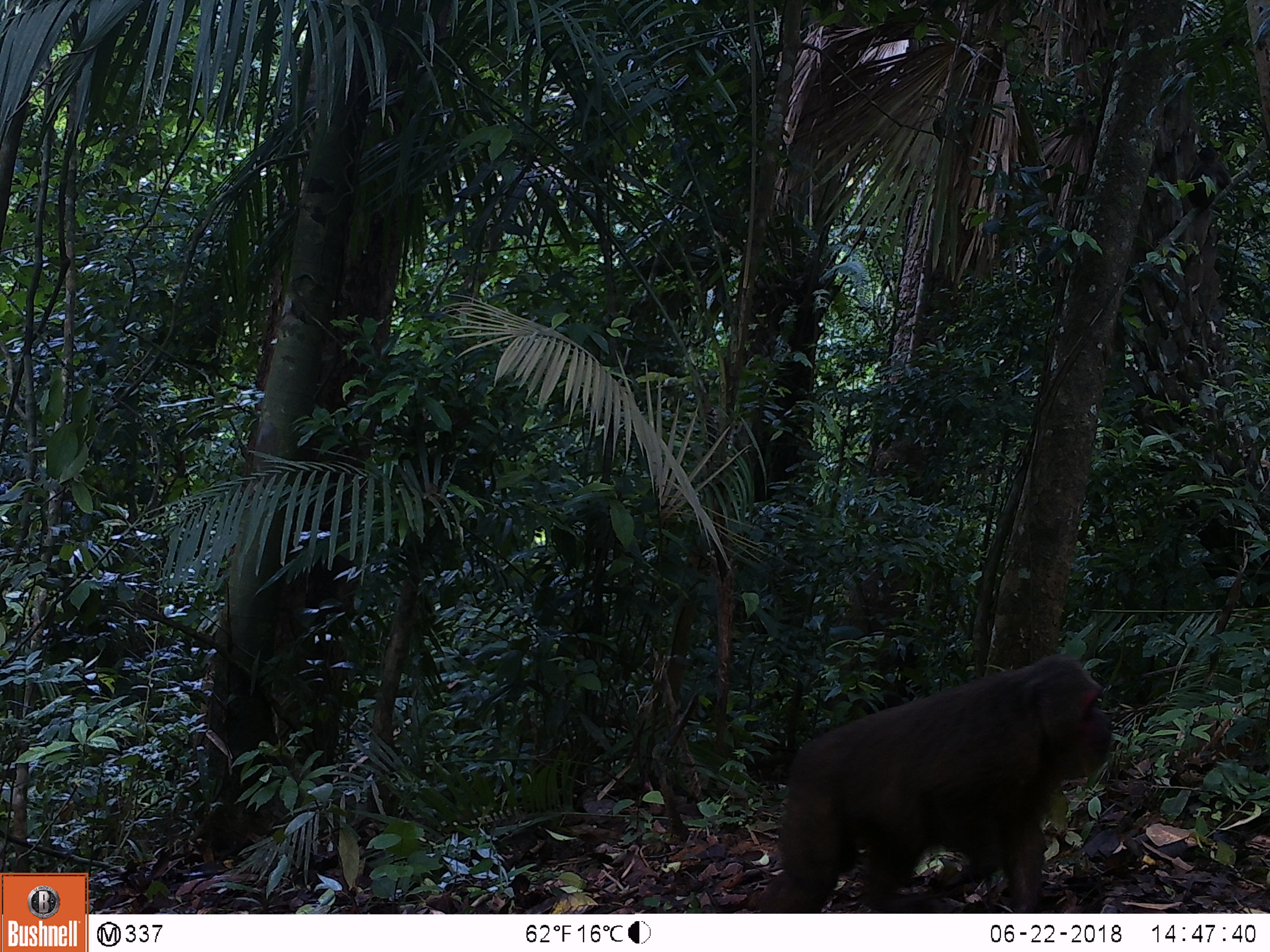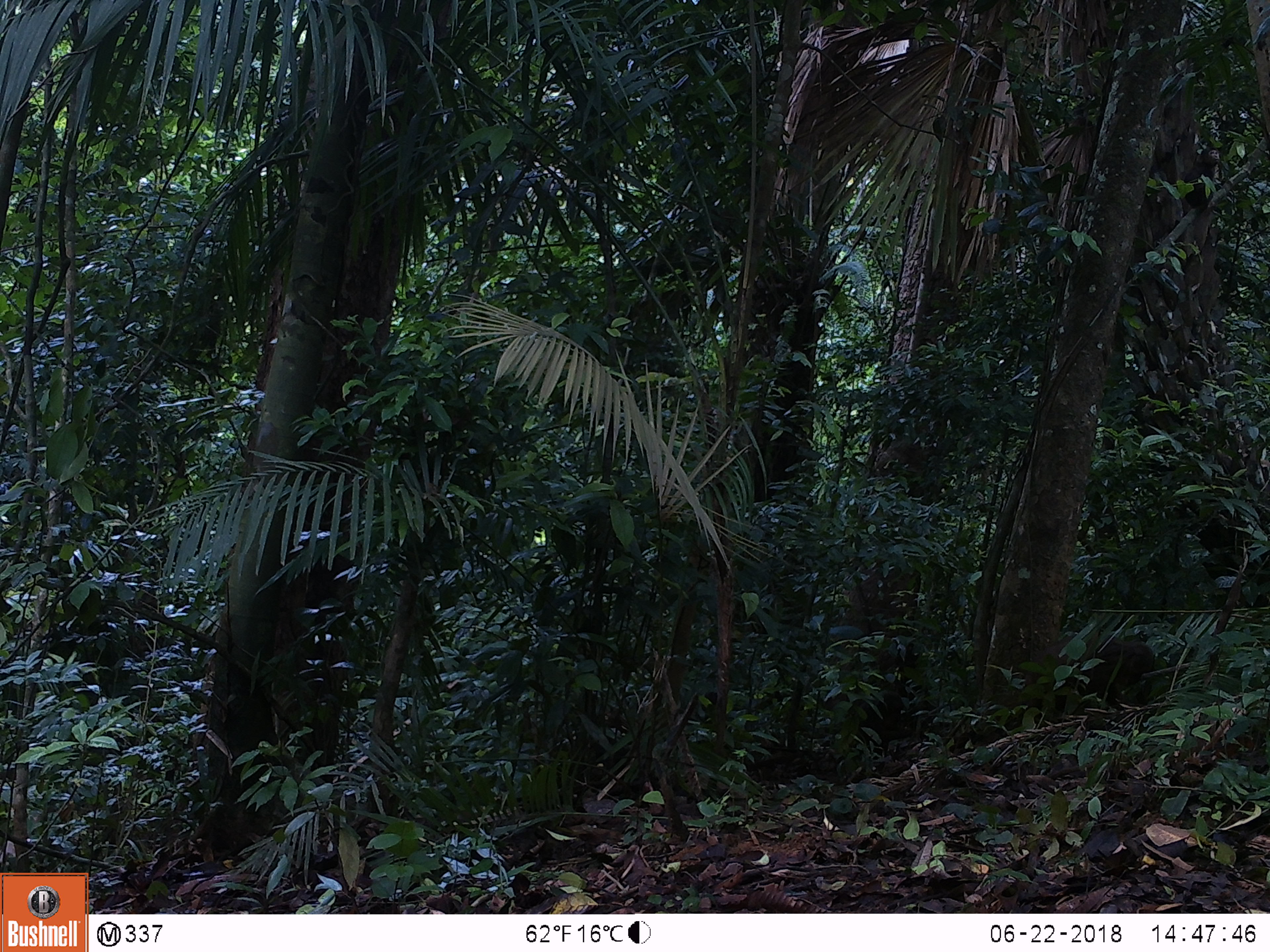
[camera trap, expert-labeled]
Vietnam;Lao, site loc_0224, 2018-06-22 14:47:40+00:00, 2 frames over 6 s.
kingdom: Animalia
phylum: Chordata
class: Mammalia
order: Primates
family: Cercopithecidae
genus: Macaca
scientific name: Macaca arctoides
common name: stump-tailed macaque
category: stump tailed macaque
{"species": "stump tailed macaque (stump-tailed macaque) (Macaca arctoides)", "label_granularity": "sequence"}